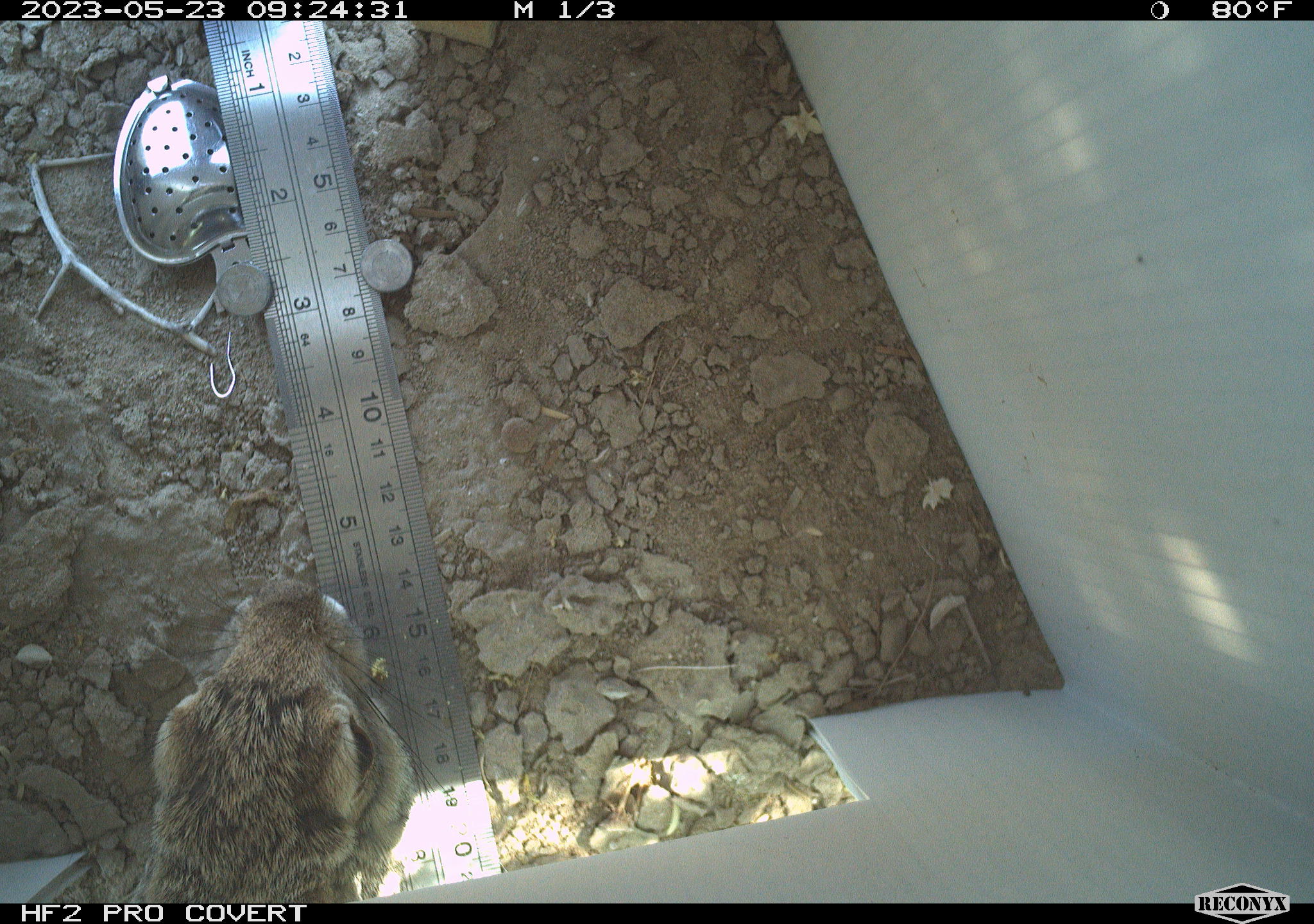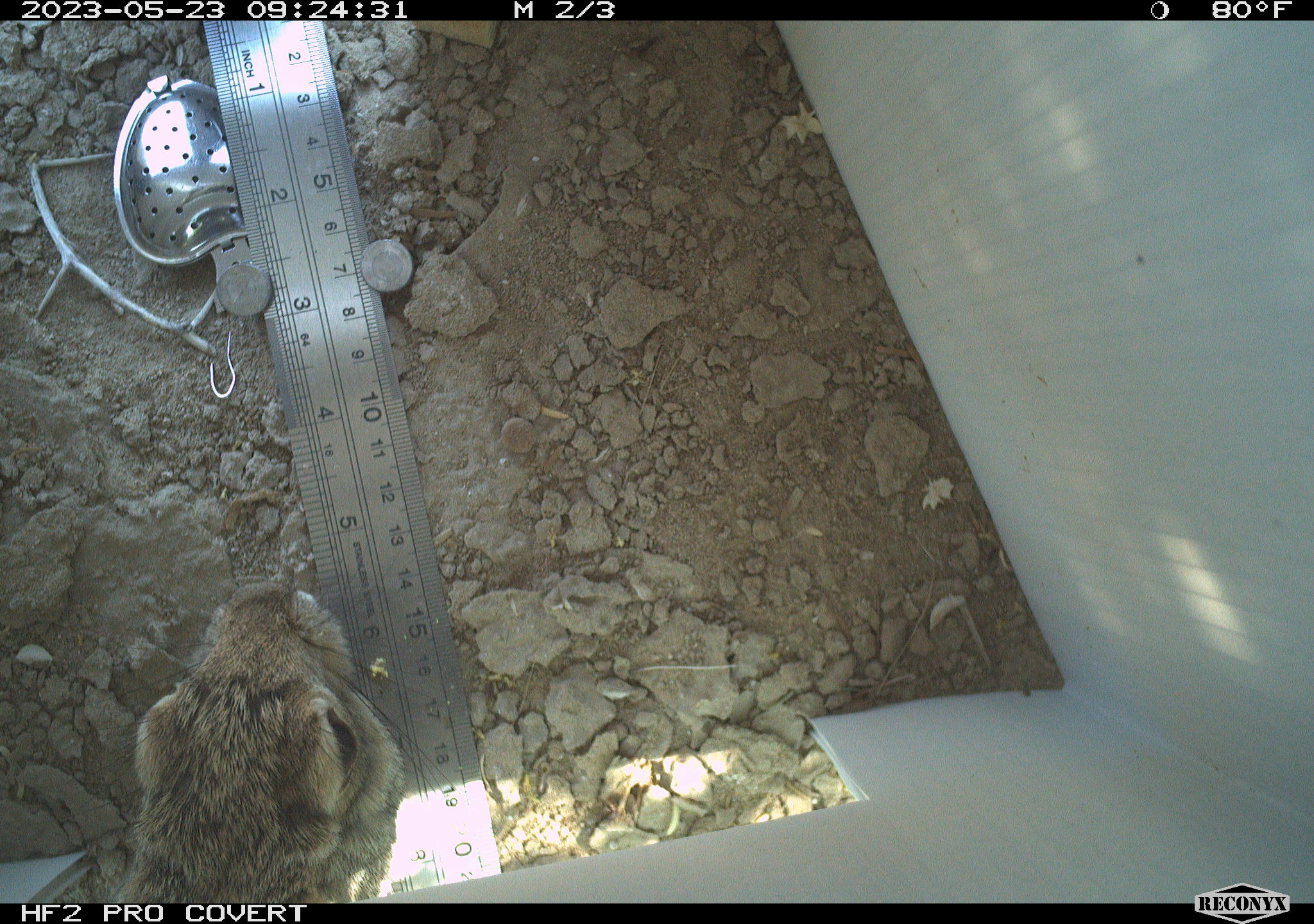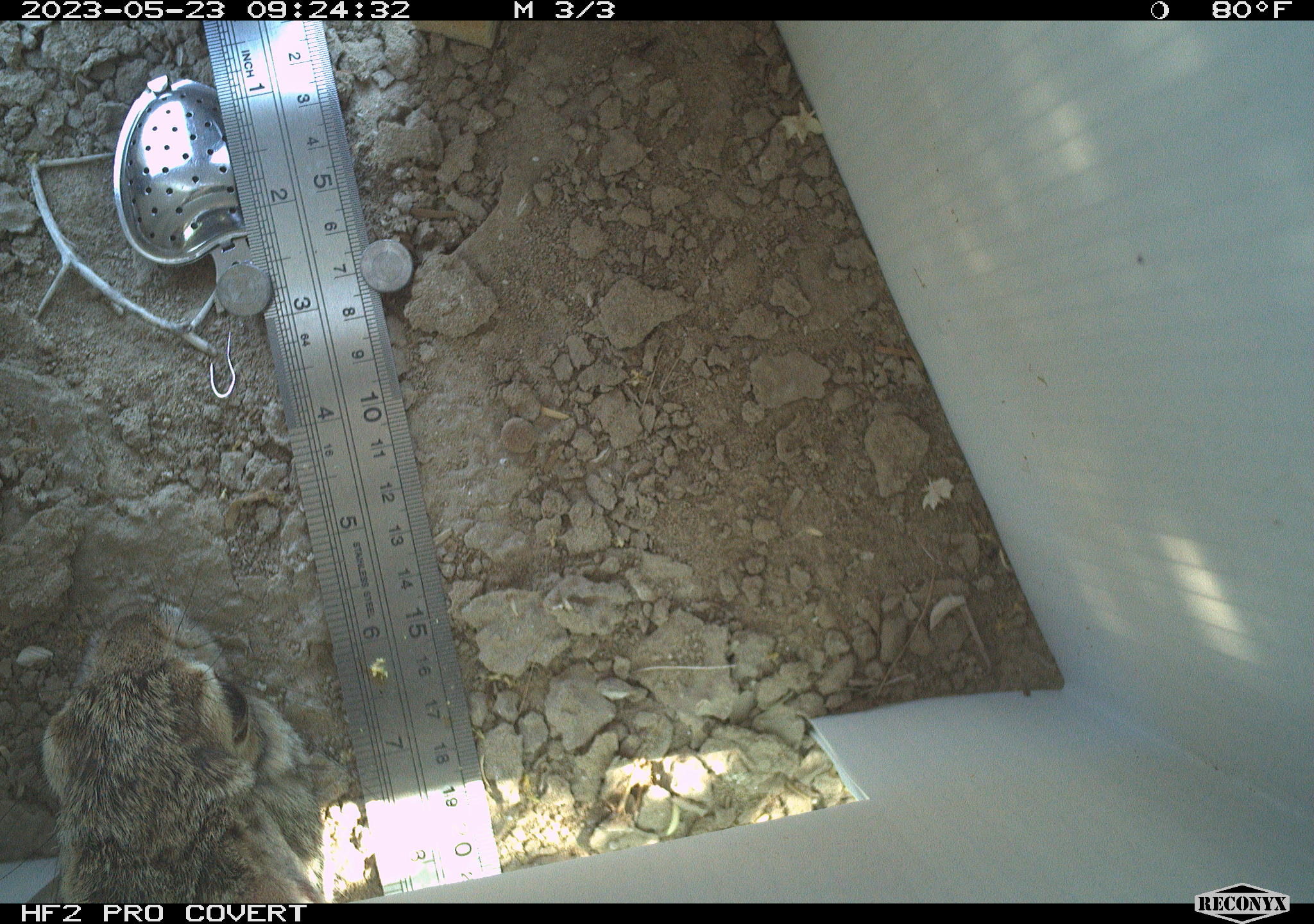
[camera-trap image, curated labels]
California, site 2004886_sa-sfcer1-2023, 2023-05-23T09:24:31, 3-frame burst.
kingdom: Animalia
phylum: Chordata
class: Mammalia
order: Lagomorpha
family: Leporidae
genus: Sylvilagus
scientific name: Sylvilagus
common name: cottontail rabbits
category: sylvilagus species